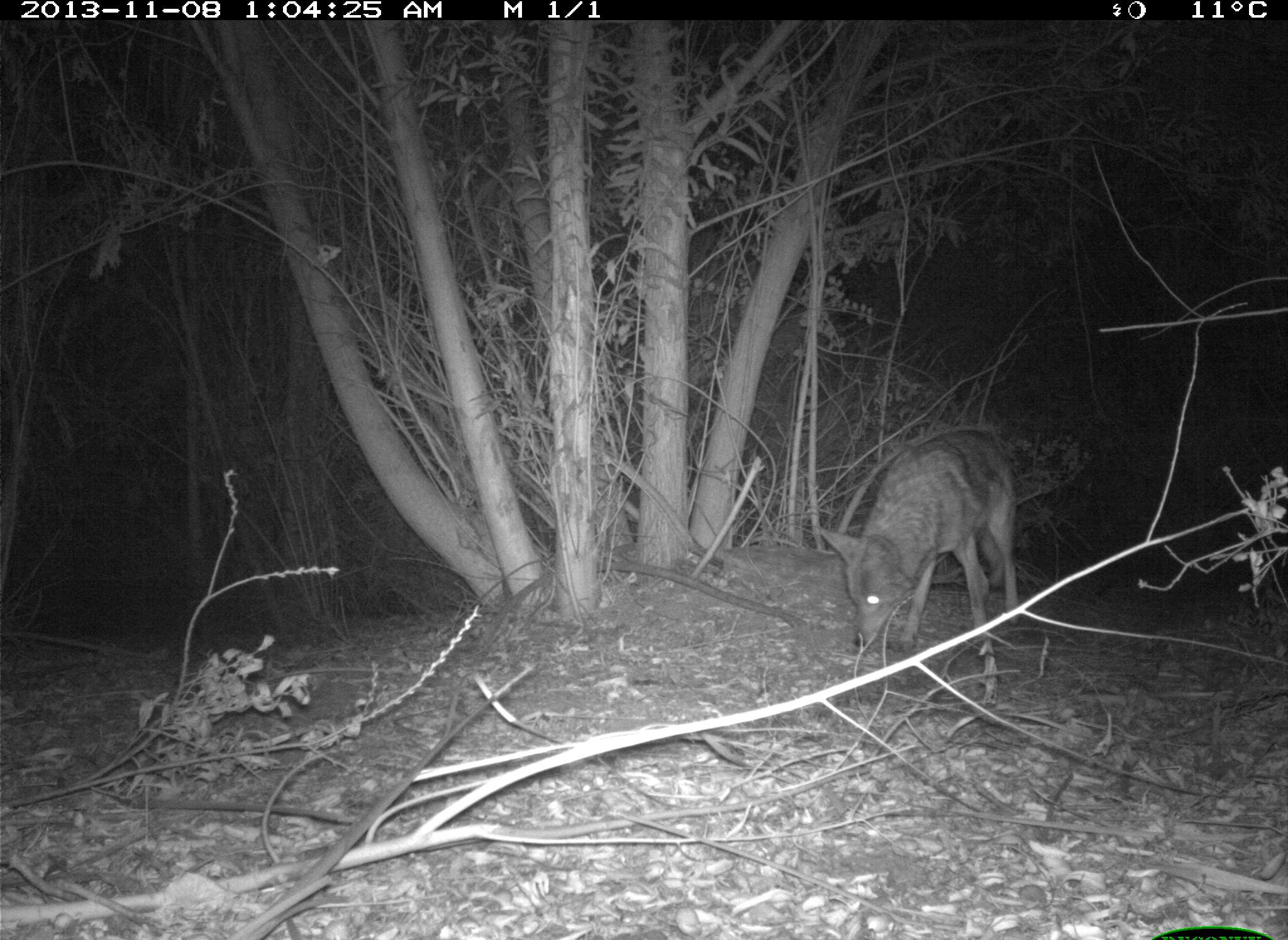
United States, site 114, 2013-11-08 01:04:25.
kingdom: Animalia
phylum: Chordata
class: Mammalia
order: Carnivora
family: Canidae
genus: Canis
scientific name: Canis latrans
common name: coyote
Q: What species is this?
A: Coyote (Canis latrans).